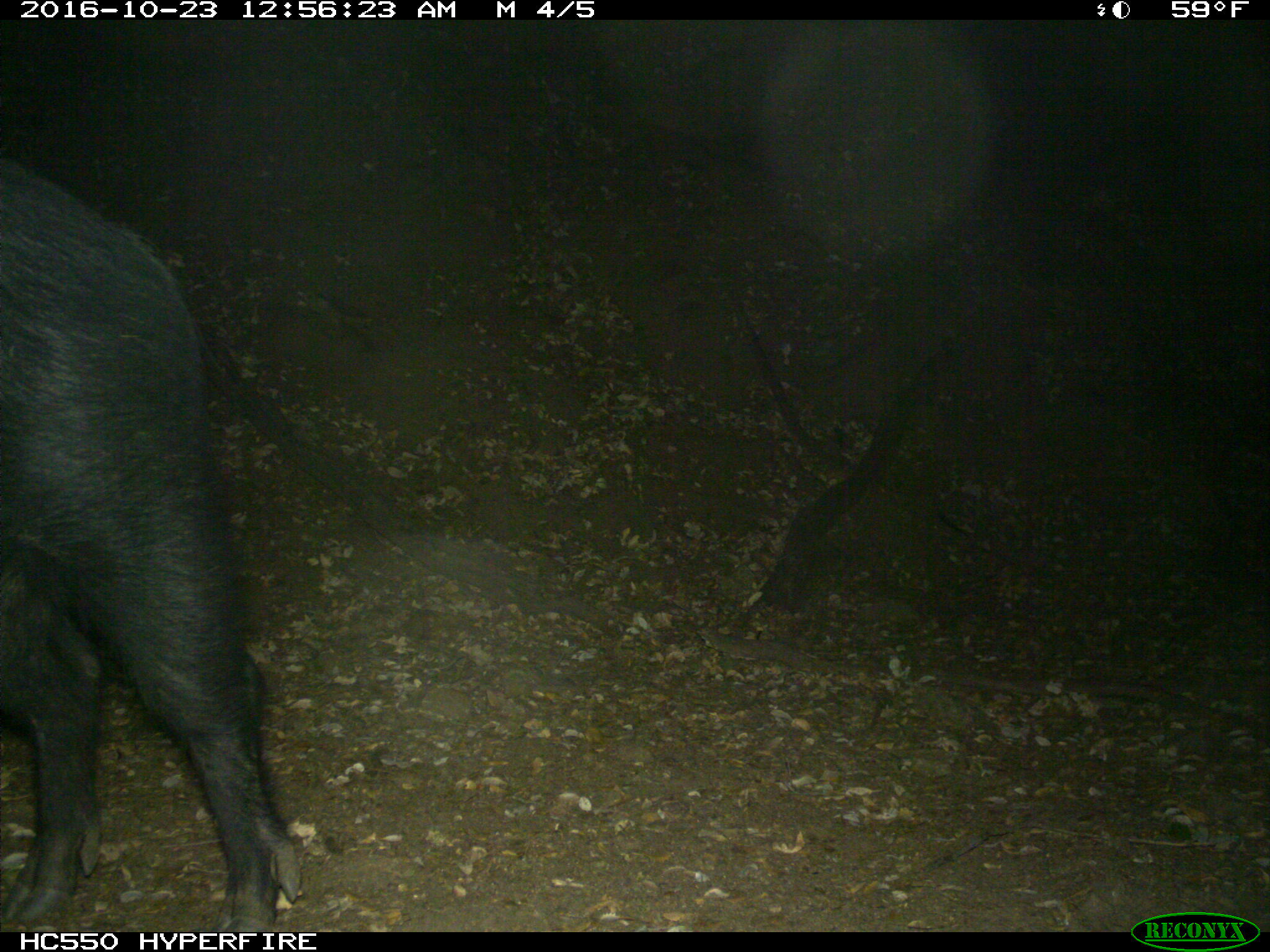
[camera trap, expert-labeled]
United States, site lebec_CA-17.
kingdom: Animalia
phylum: Chordata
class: Mammalia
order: Artiodactyla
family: Suidae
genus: Sus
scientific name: Sus scrofa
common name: wild boar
Sus scrofa (wild boar).